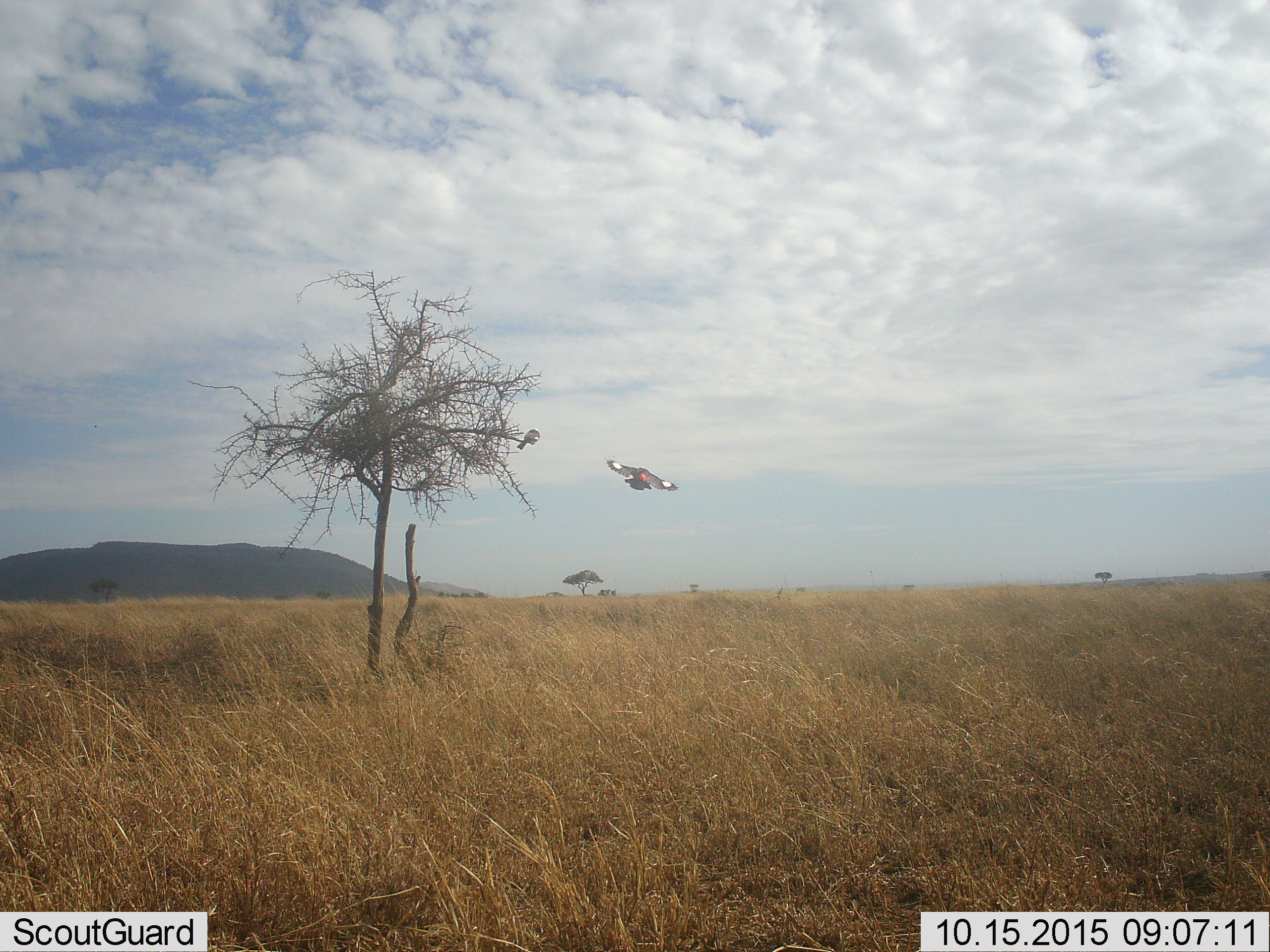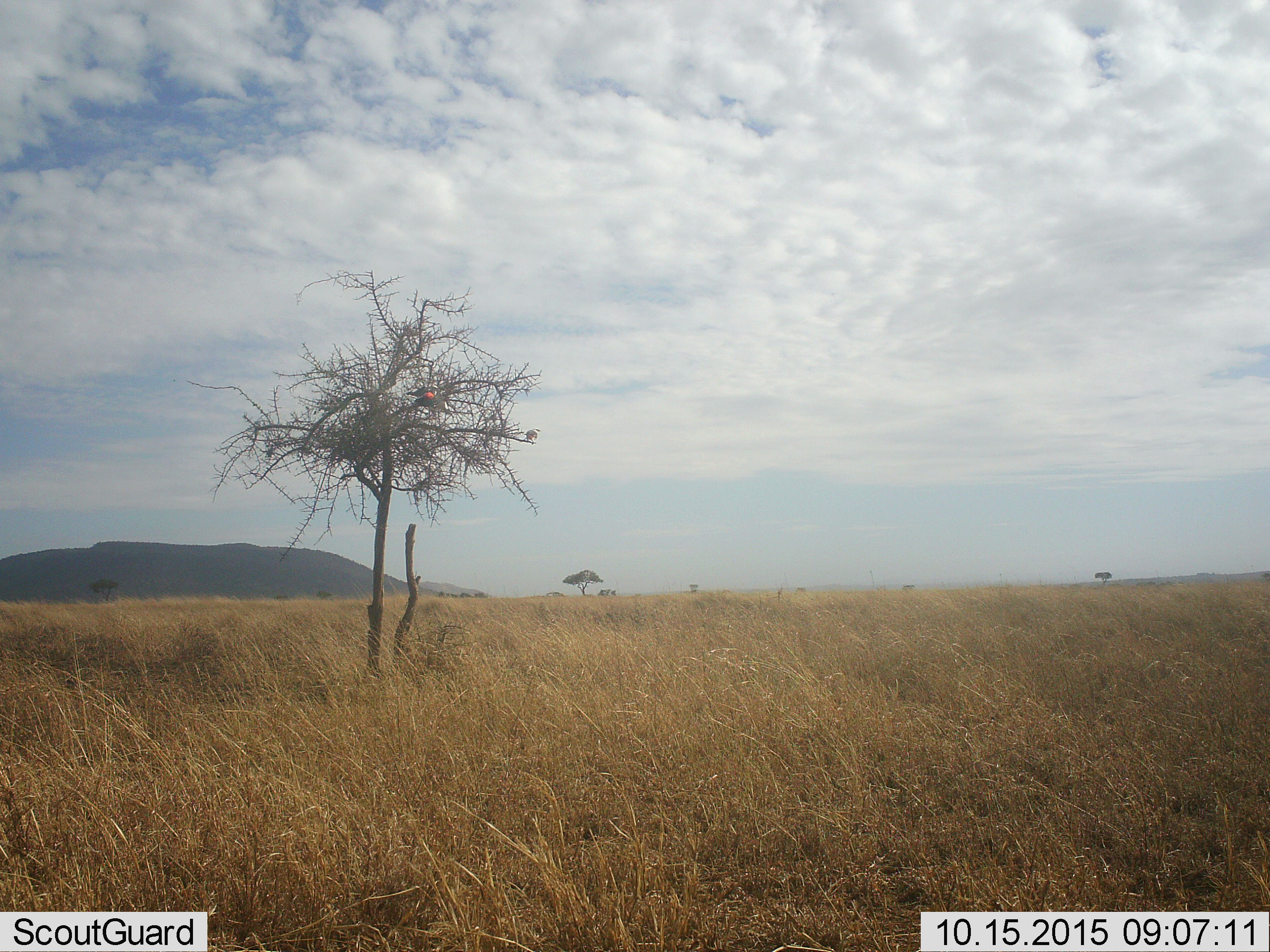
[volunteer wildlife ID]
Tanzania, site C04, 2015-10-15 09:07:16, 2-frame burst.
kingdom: Animalia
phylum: Chordata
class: Aves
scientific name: Aves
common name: bird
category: otherbird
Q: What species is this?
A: Otherbird (bird) (Aves).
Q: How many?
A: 2.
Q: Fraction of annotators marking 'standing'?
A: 43%.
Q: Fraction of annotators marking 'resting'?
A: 50%.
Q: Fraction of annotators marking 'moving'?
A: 100%.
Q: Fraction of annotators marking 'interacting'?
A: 0%.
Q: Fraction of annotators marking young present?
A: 0%.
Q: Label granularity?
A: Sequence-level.